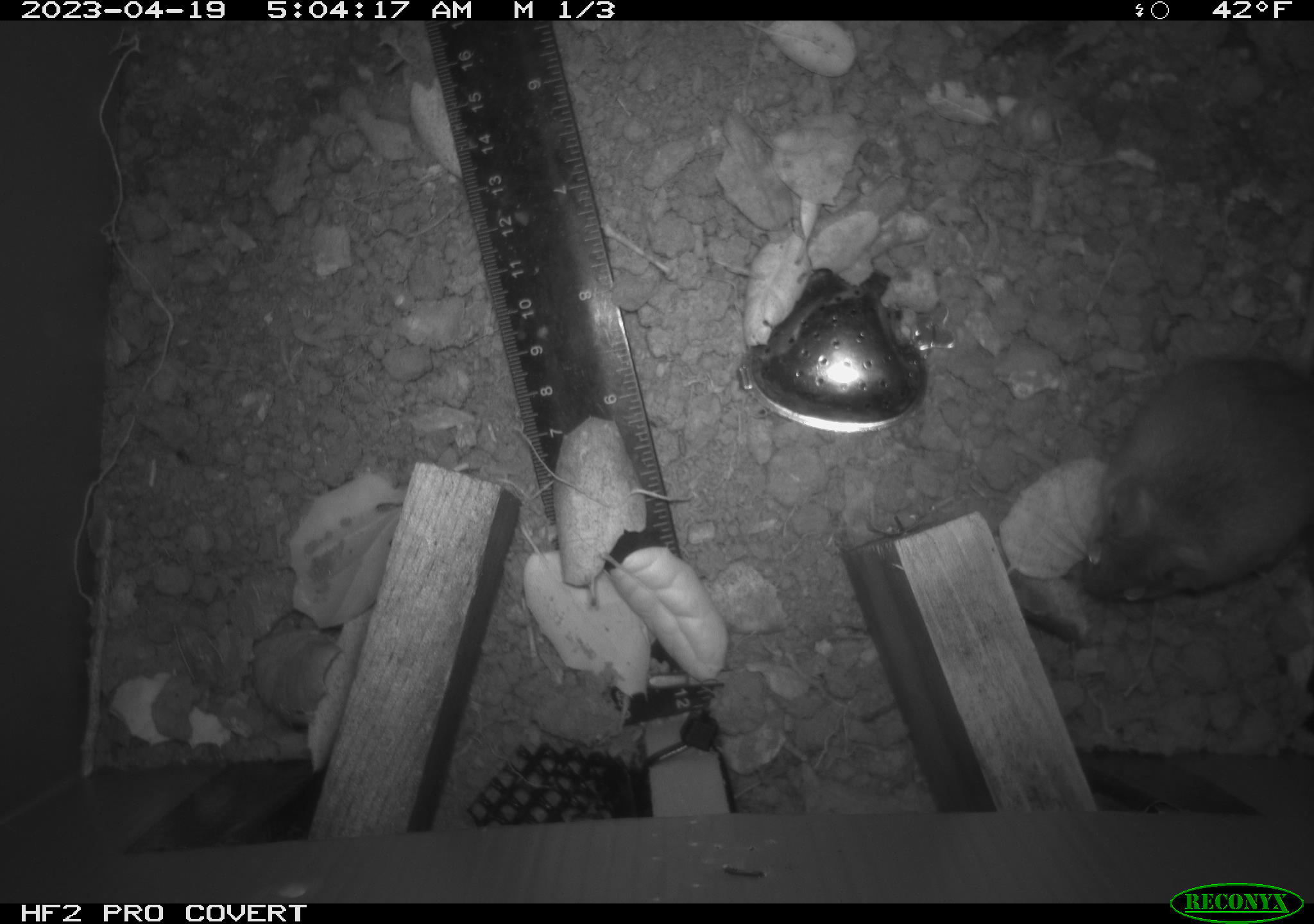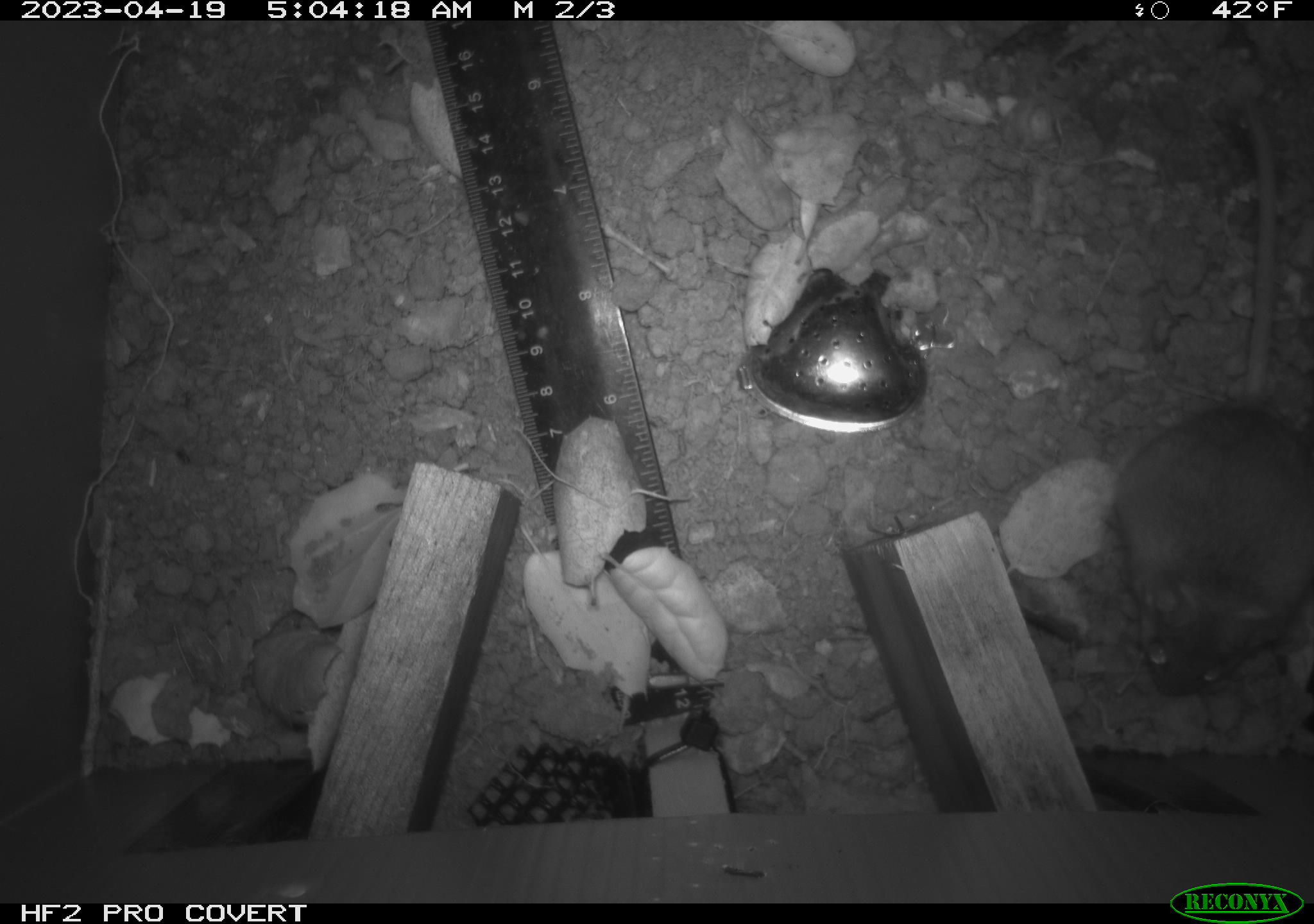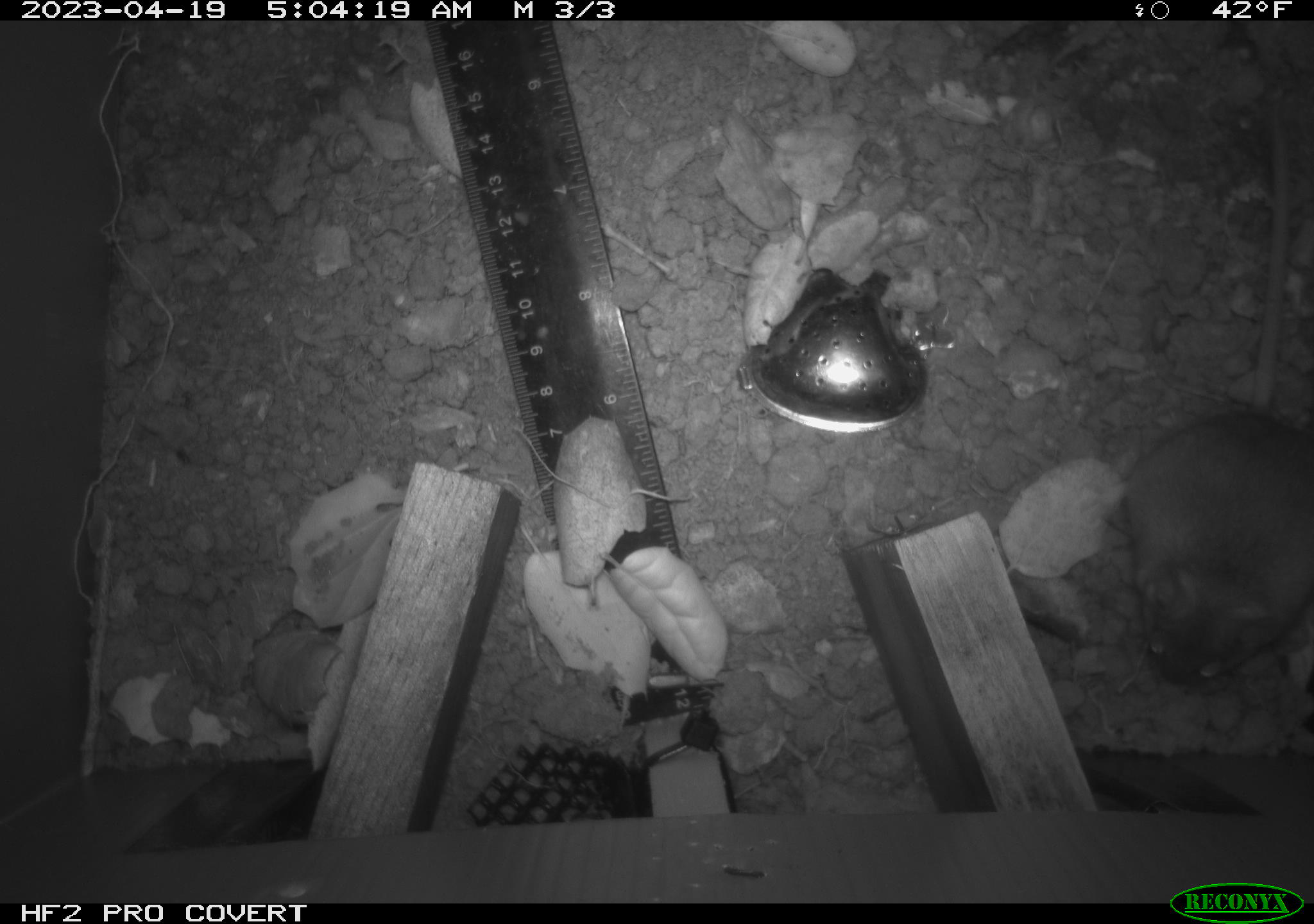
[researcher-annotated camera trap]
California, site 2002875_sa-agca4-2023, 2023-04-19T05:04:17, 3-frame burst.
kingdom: Animalia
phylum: Chordata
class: Mammalia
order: Rodentia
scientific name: Rodentia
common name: mouse species